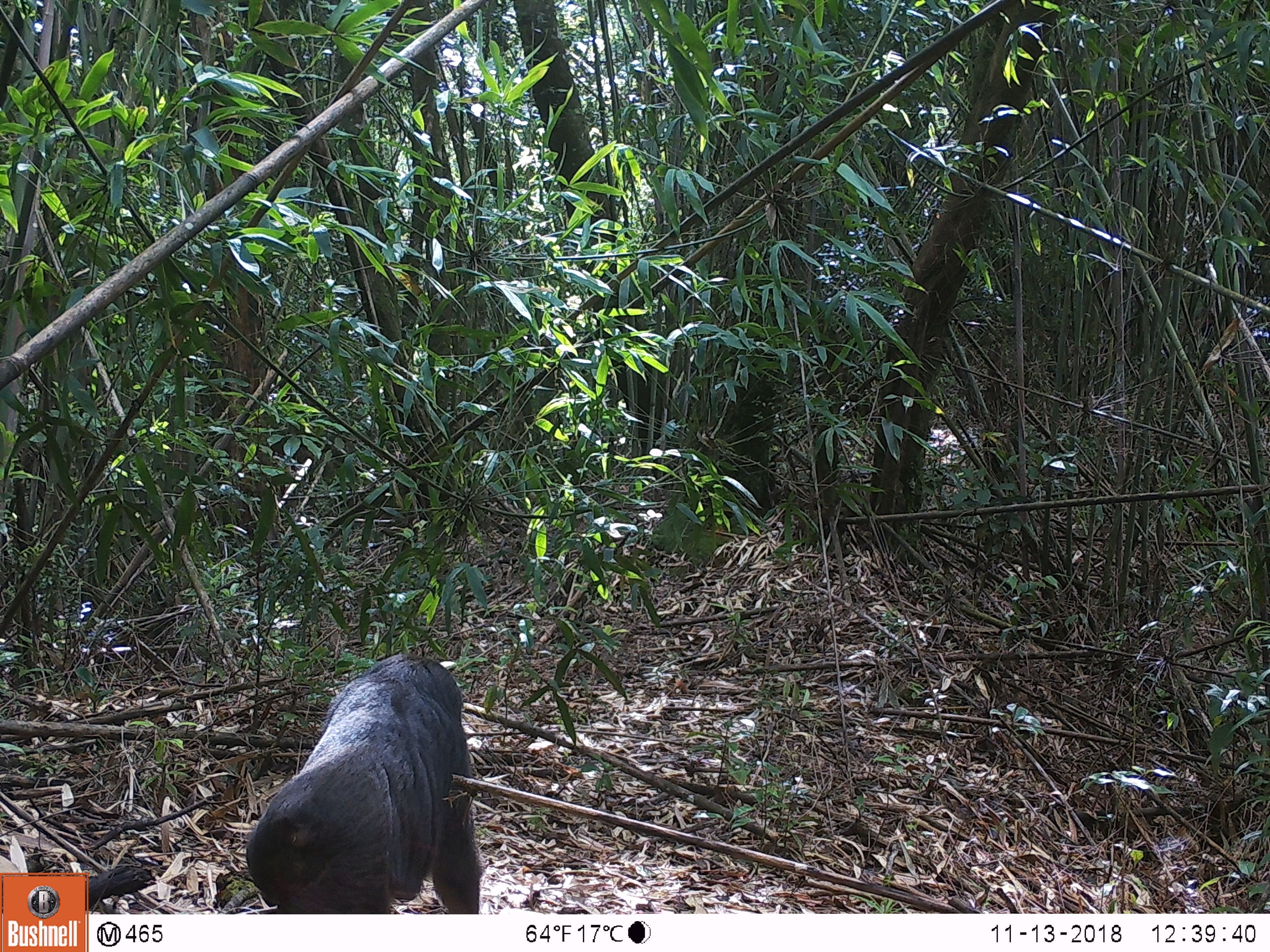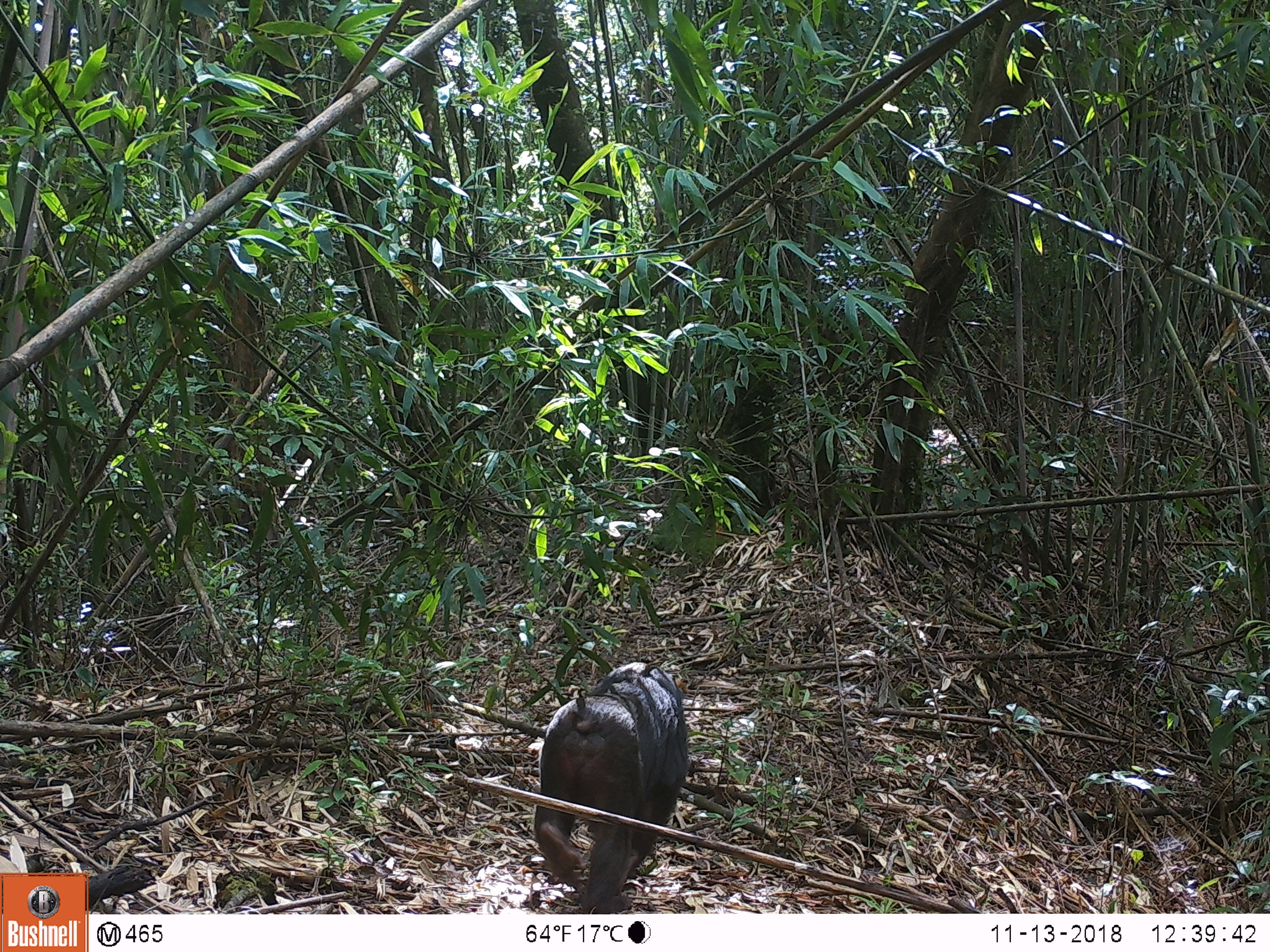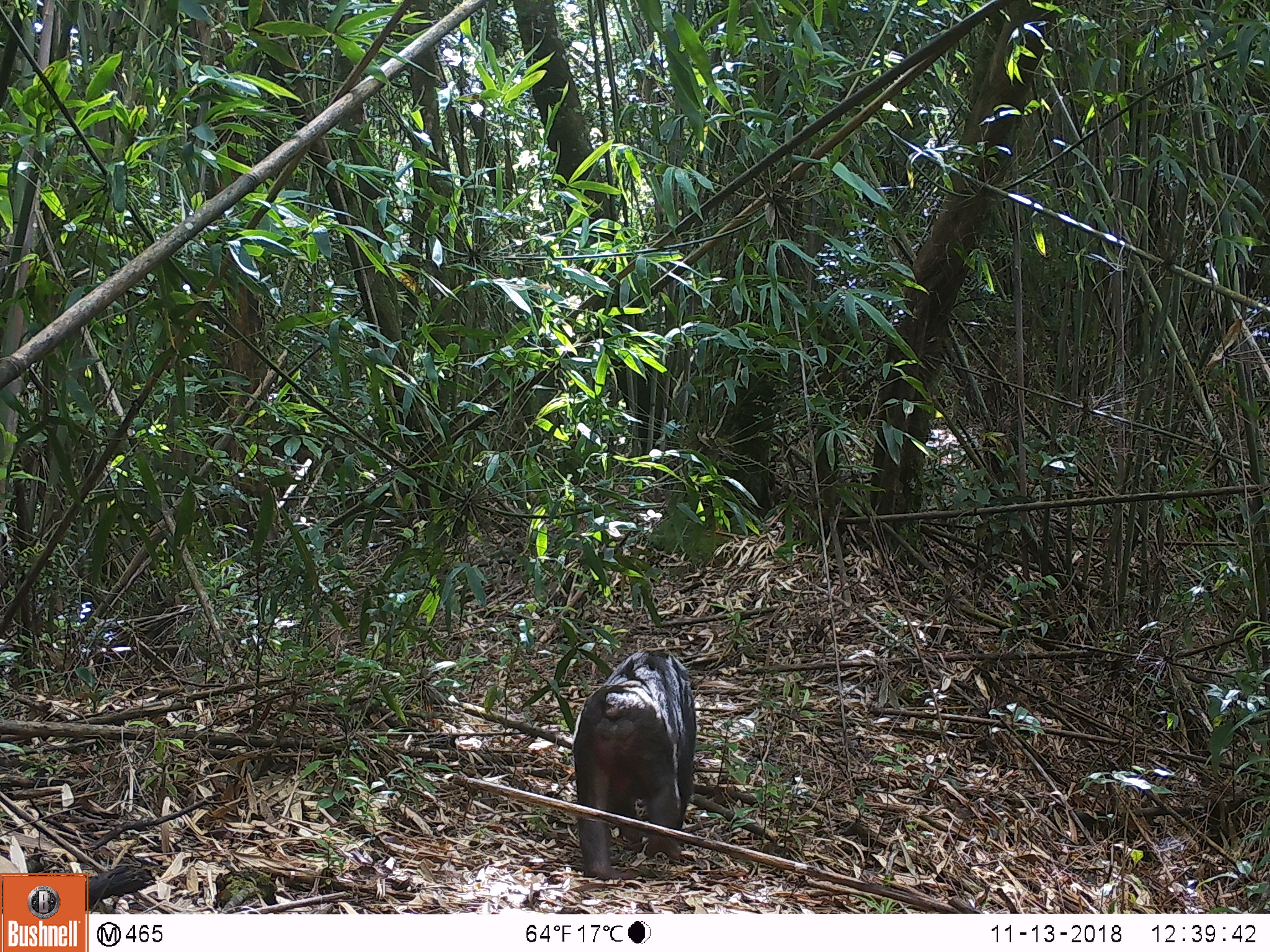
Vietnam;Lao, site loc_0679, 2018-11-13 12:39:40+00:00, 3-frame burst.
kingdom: Animalia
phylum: Chordata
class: Mammalia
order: Primates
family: Cercopithecidae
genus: Macaca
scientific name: Macaca arctoides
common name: stump-tailed macaque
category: stump tailed macaque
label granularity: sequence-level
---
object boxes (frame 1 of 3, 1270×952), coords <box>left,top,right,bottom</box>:
stump tailed macaque: <box>243,652,485,914</box>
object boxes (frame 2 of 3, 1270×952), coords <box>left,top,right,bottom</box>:
stump tailed macaque: <box>532,661,691,914</box>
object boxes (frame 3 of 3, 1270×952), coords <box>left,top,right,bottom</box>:
stump tailed macaque: <box>572,650,697,880</box>